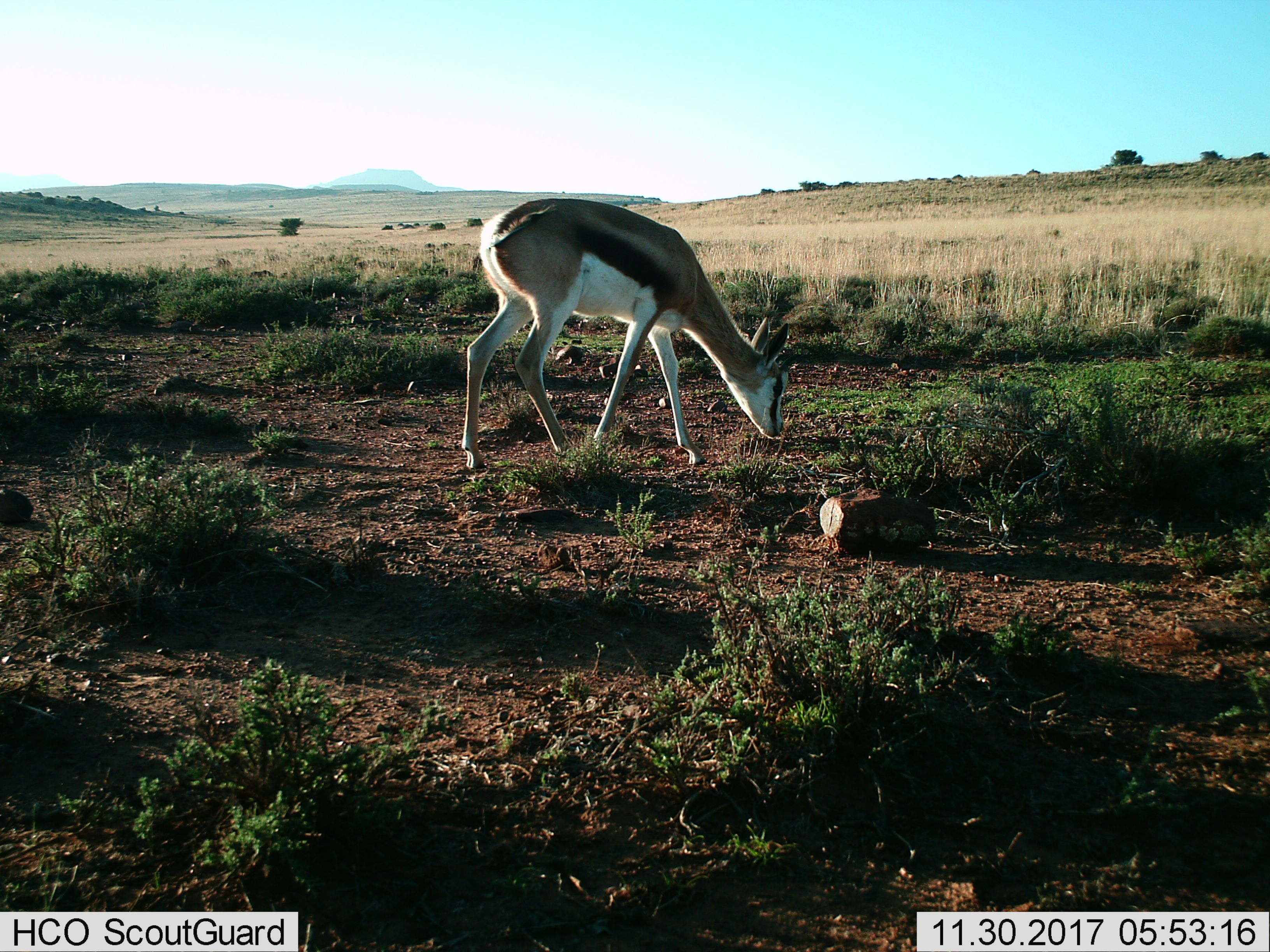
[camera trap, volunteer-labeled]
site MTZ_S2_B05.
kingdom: Animalia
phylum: Chordata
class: Mammalia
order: Artiodactyla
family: Bovidae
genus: Antidorcas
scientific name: Antidorcas marsupialis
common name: springbok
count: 1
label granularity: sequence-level